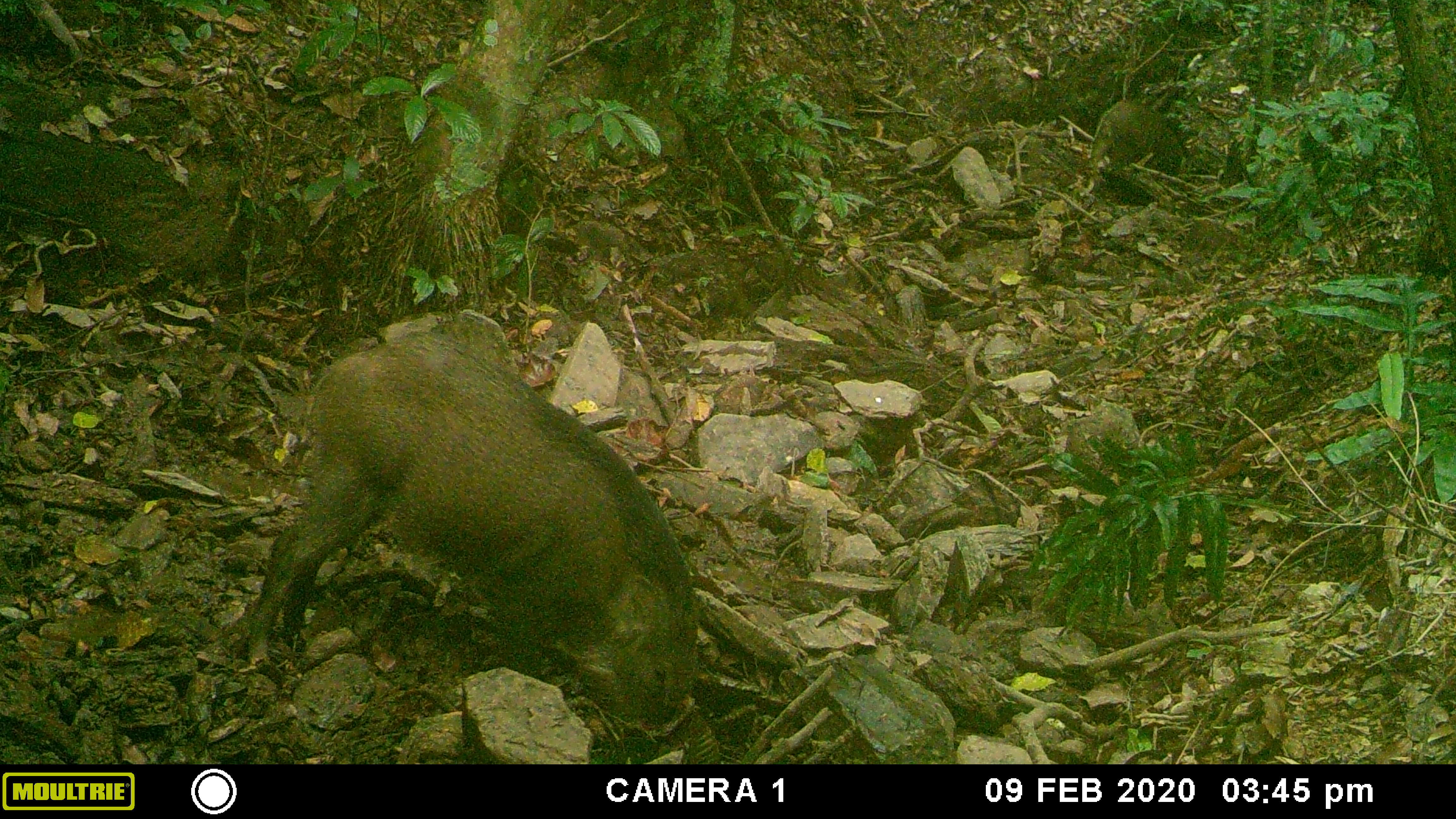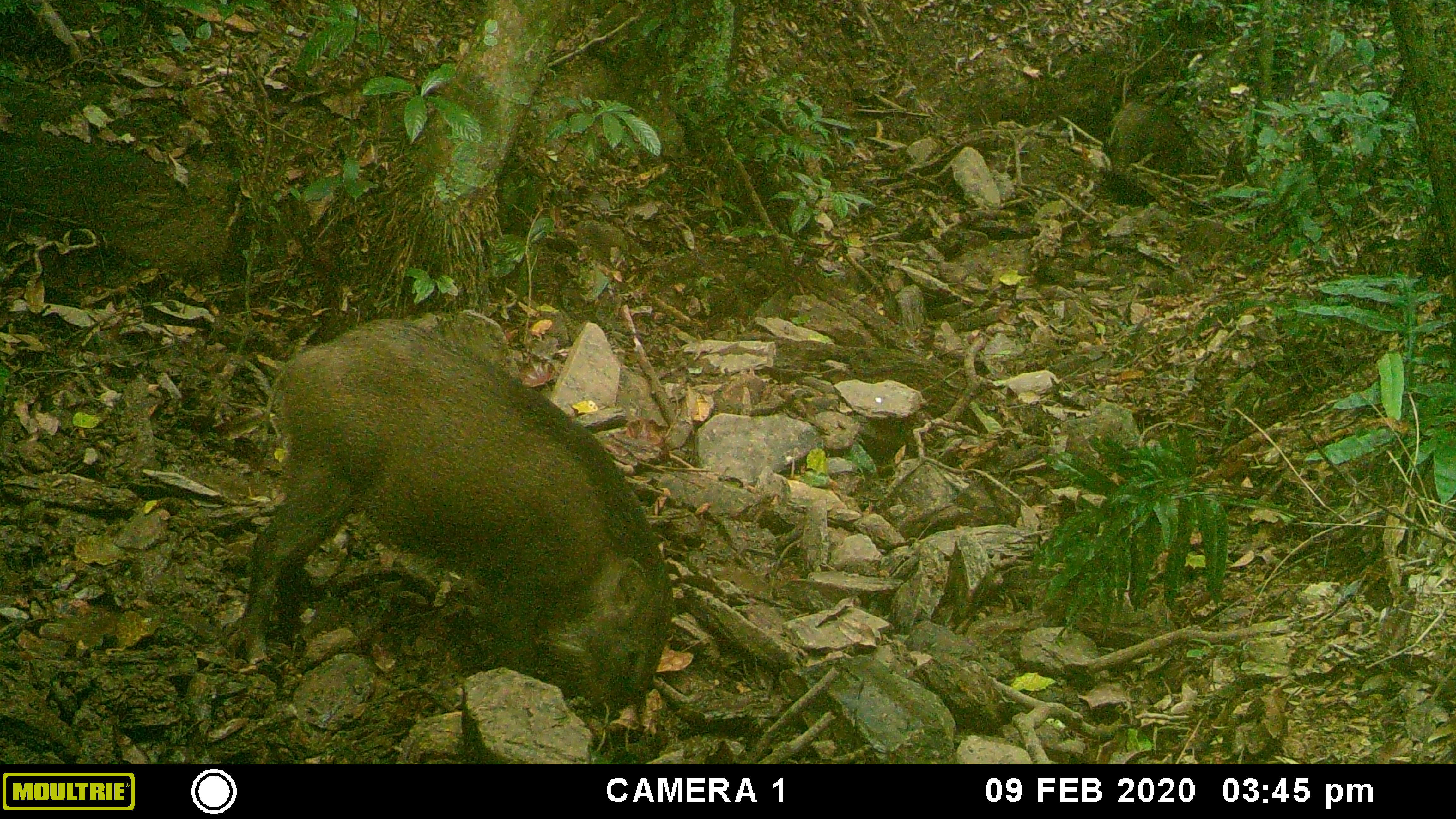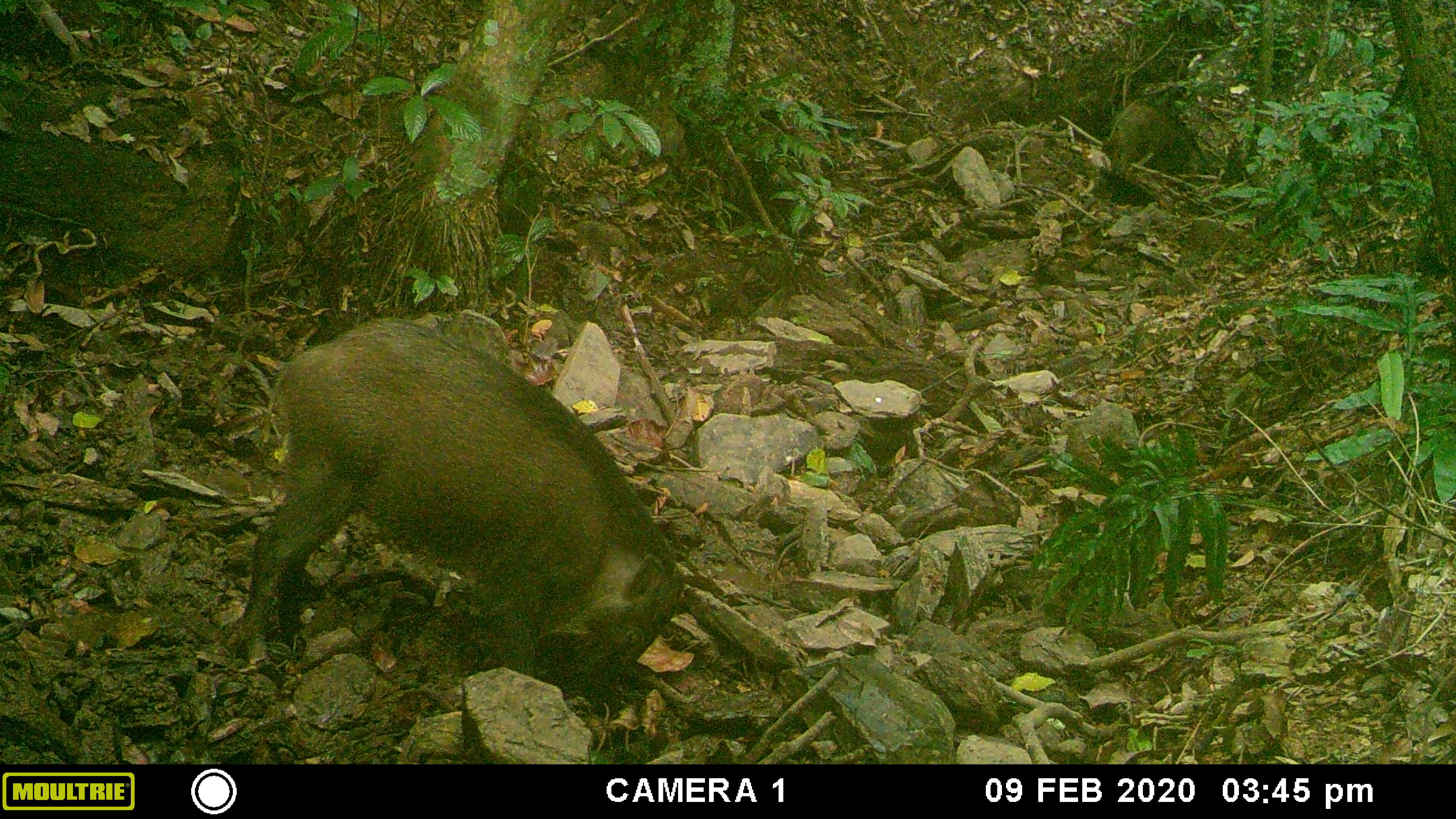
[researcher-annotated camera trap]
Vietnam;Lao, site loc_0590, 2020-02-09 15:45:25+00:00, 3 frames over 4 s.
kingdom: Animalia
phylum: Chordata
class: Mammalia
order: Artiodactyla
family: Suidae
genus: Sus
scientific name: Sus scrofa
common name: eurasian wild pig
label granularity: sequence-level